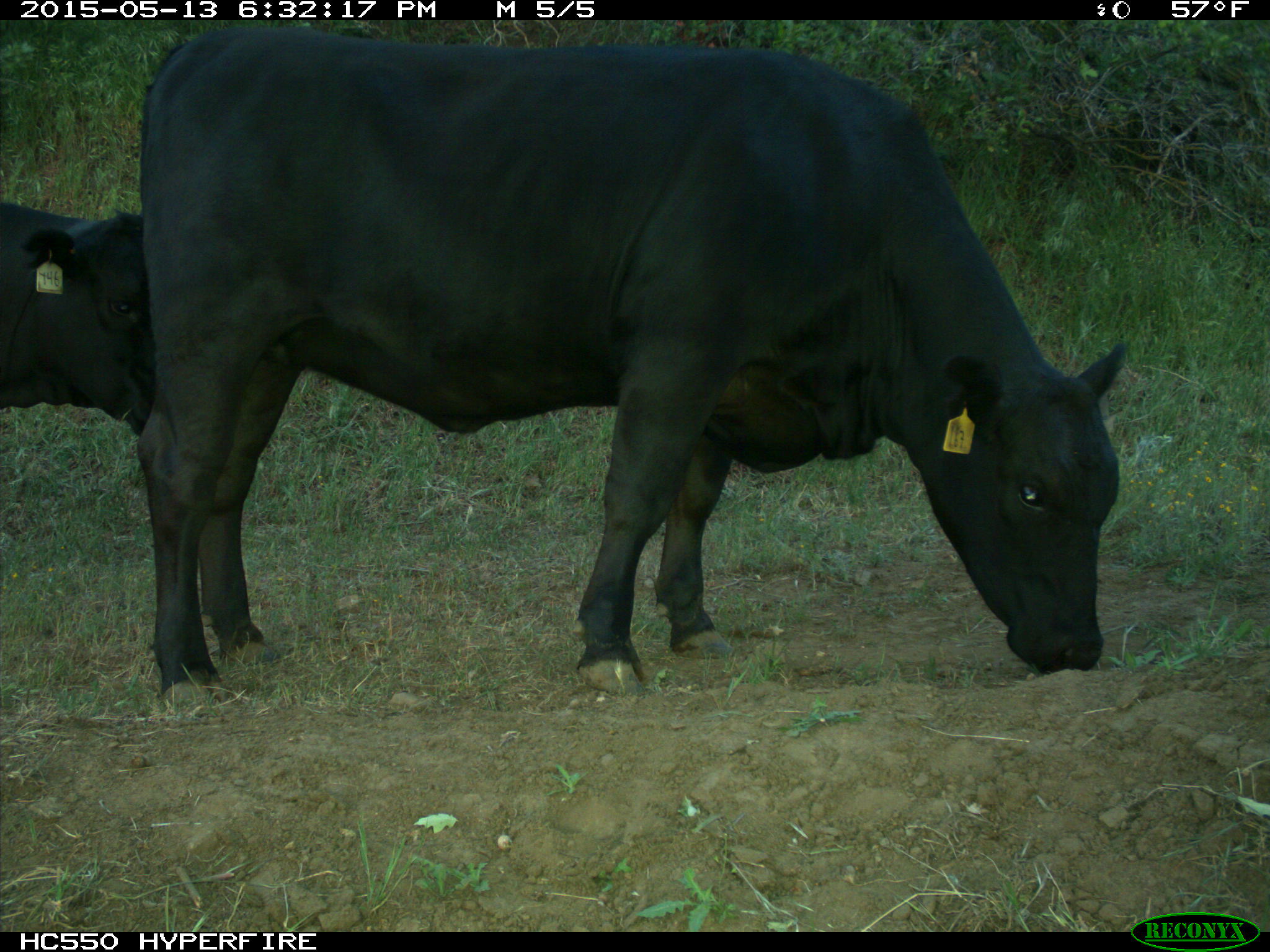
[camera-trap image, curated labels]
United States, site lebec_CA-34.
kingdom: Animalia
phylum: Chordata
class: Mammalia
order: Artiodactyla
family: Bovidae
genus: Bos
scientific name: Bos taurus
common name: domestic cow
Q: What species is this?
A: Bos taurus (domestic cow).